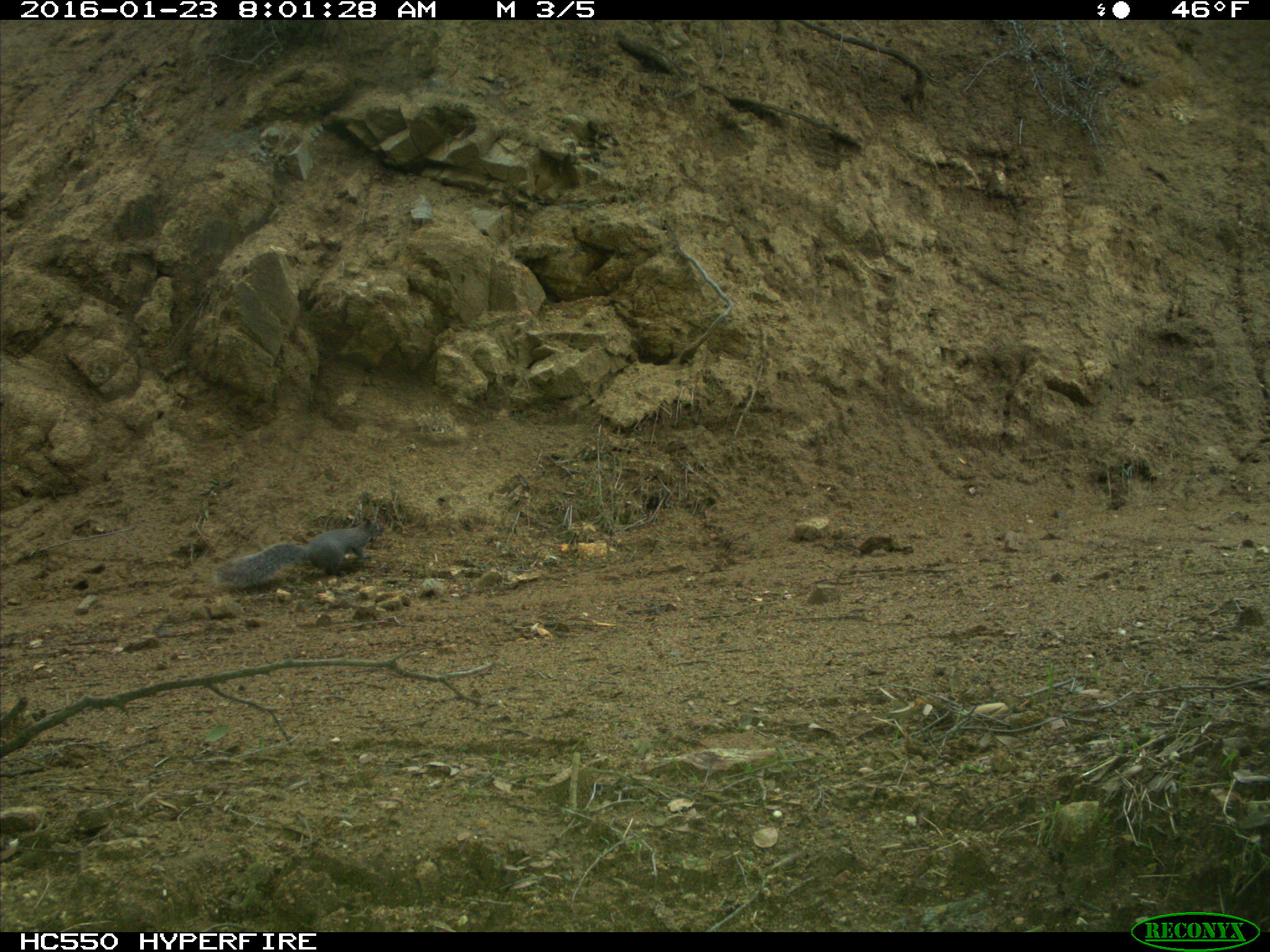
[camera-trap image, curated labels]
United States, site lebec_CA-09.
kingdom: Animalia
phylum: Chordata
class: Mammalia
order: Rodentia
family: Sciuridae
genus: Sciurus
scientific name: Sciurus carolinensis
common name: eastern gray squirrel